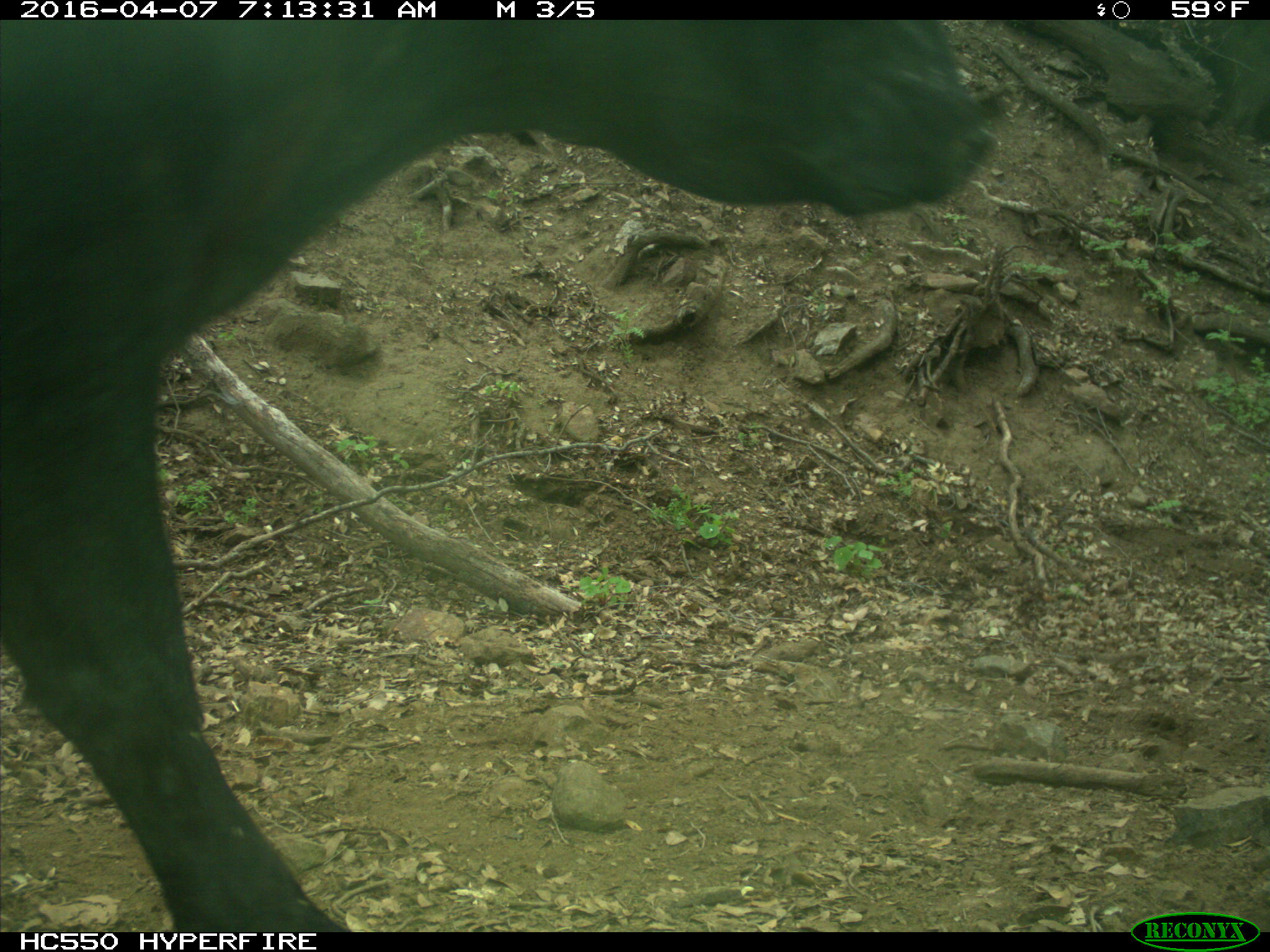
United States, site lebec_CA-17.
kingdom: Animalia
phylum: Chordata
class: Mammalia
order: Artiodactyla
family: Bovidae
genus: Bos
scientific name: Bos taurus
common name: domestic cow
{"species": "Bos taurus (domestic cow)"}